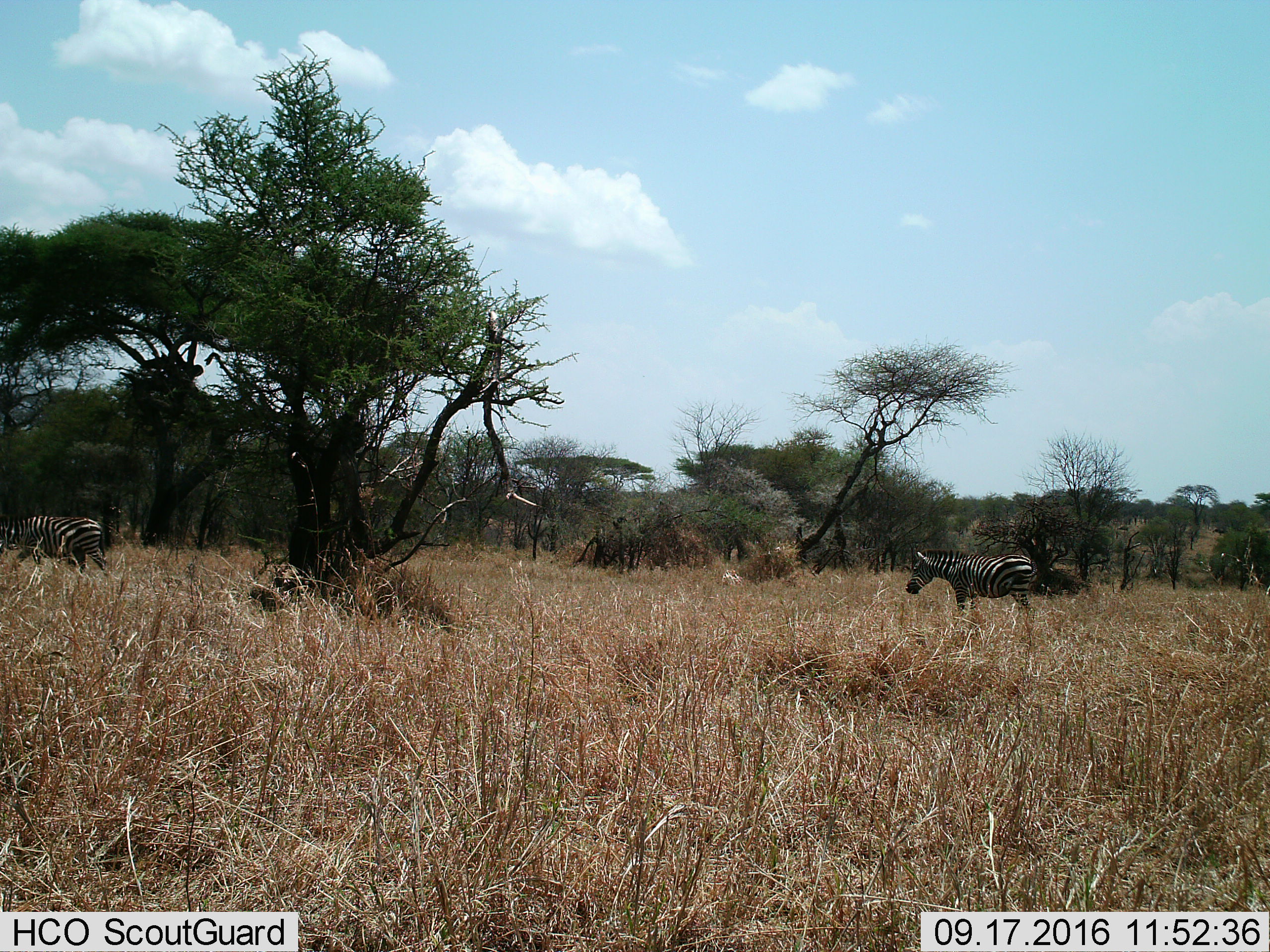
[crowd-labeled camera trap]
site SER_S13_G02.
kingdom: Animalia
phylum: Chordata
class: Mammalia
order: Perissodactyla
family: Equidae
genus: Equus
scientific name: Equus quagga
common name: plains zebra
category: zebraplains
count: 2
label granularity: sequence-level